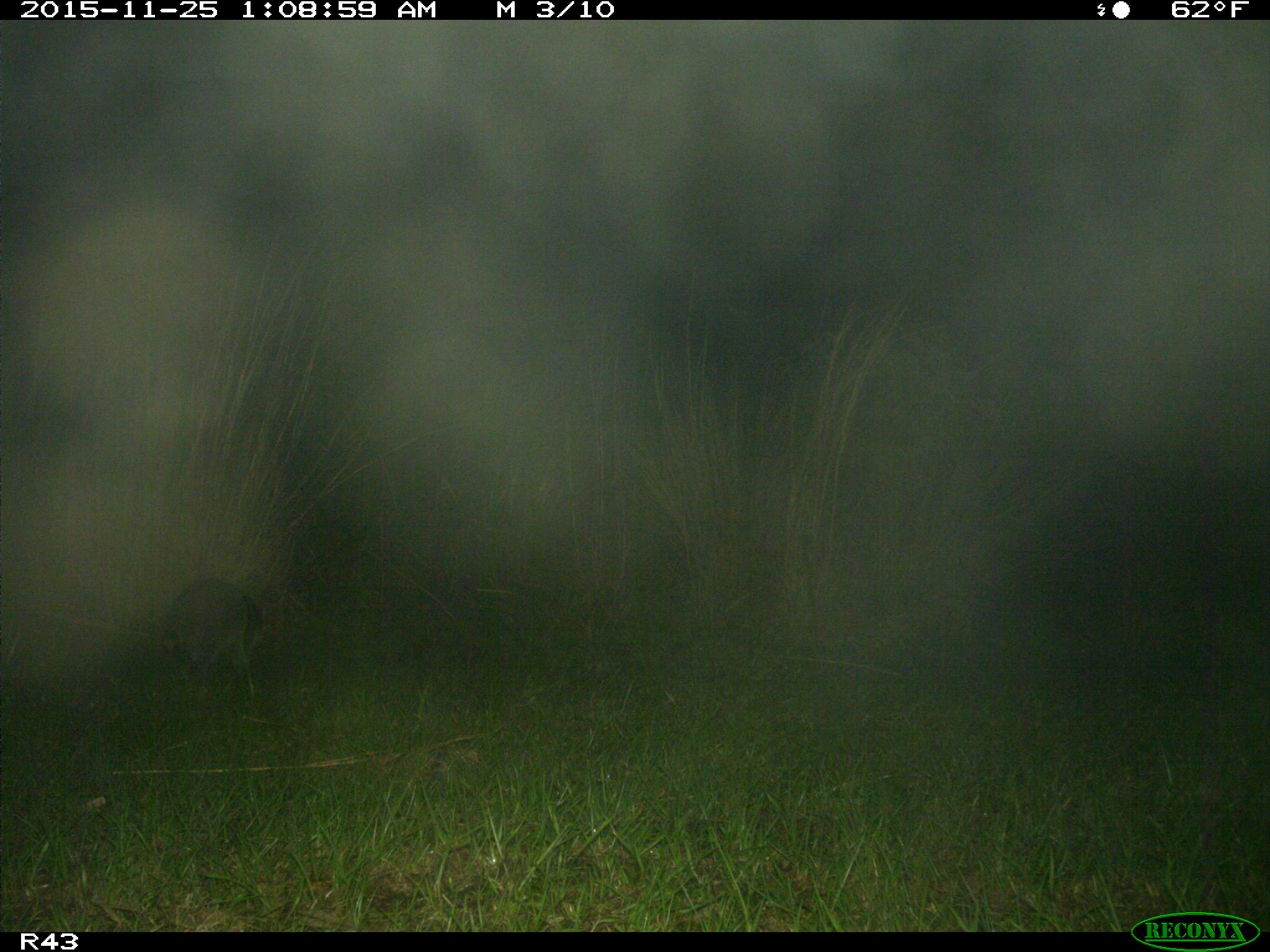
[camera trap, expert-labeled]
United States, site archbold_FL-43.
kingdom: Animalia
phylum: Chordata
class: Mammalia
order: Carnivora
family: Procyonidae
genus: Procyon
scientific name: Procyon lotor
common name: common raccoon